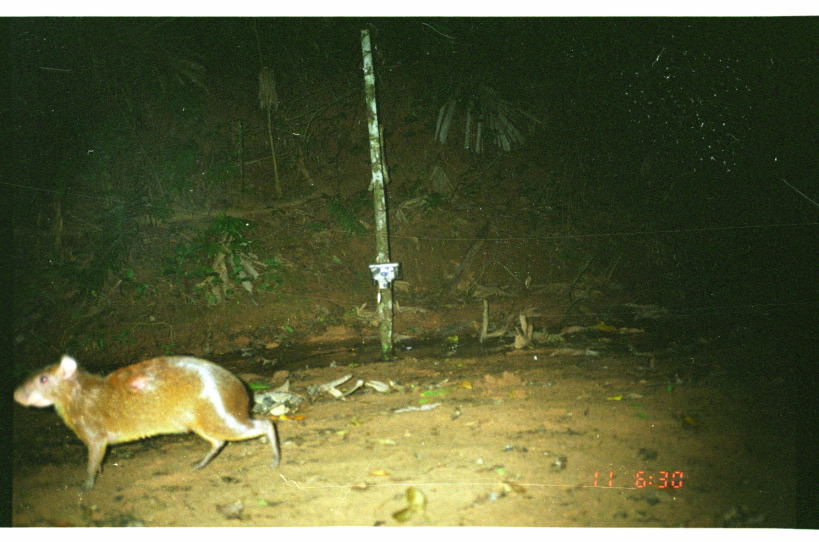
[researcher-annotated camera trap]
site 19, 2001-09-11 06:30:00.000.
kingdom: Animalia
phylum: Chordata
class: Mammalia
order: Rodentia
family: Dasyproctidae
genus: Dasyprocta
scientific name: Dasyprocta punctata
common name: central american agouti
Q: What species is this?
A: Dasyprocta punctata (central american agouti).